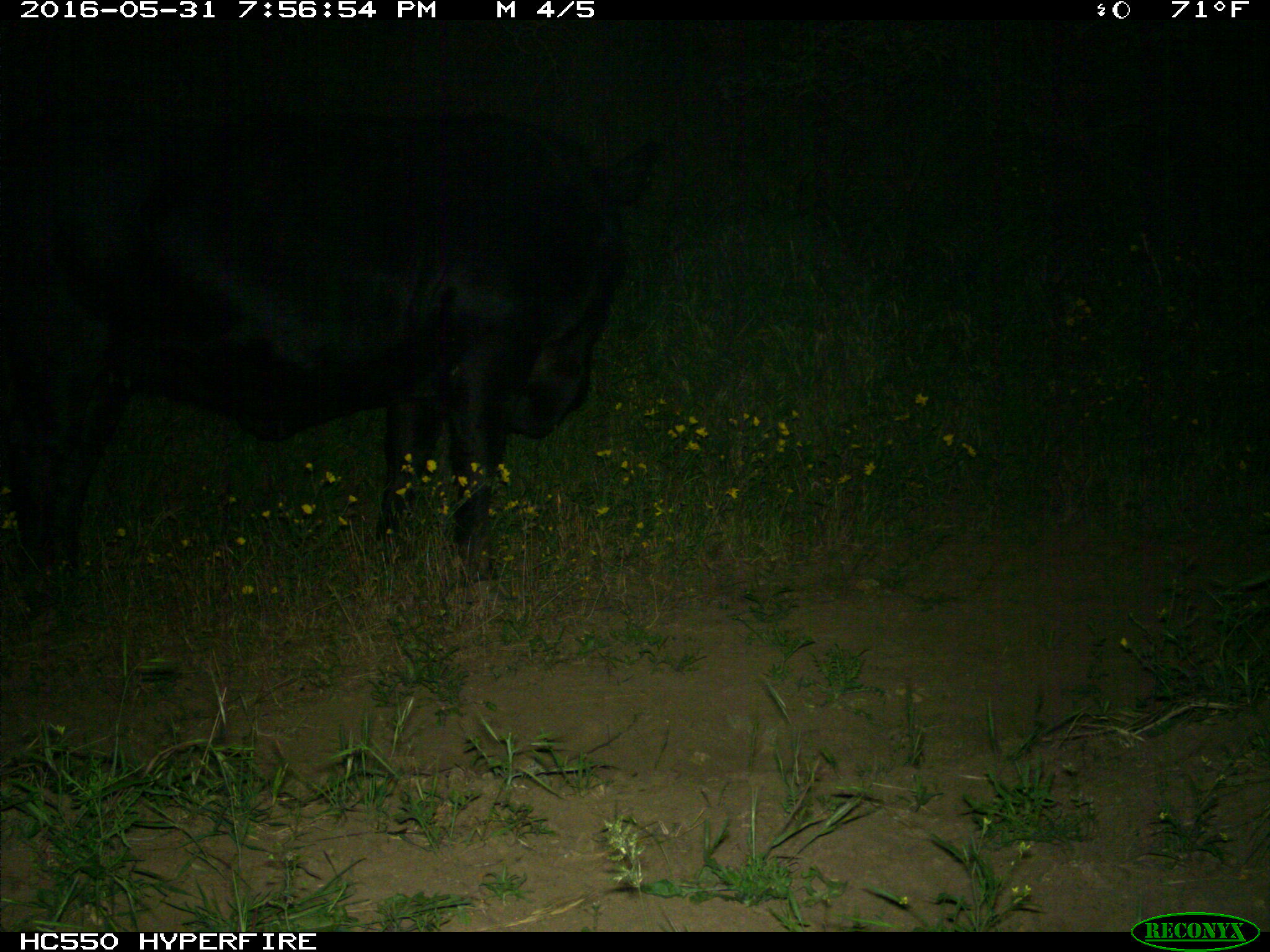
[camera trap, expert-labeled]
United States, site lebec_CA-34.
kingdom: Animalia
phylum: Chordata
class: Mammalia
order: Artiodactyla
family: Bovidae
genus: Bos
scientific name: Bos taurus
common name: domestic cow